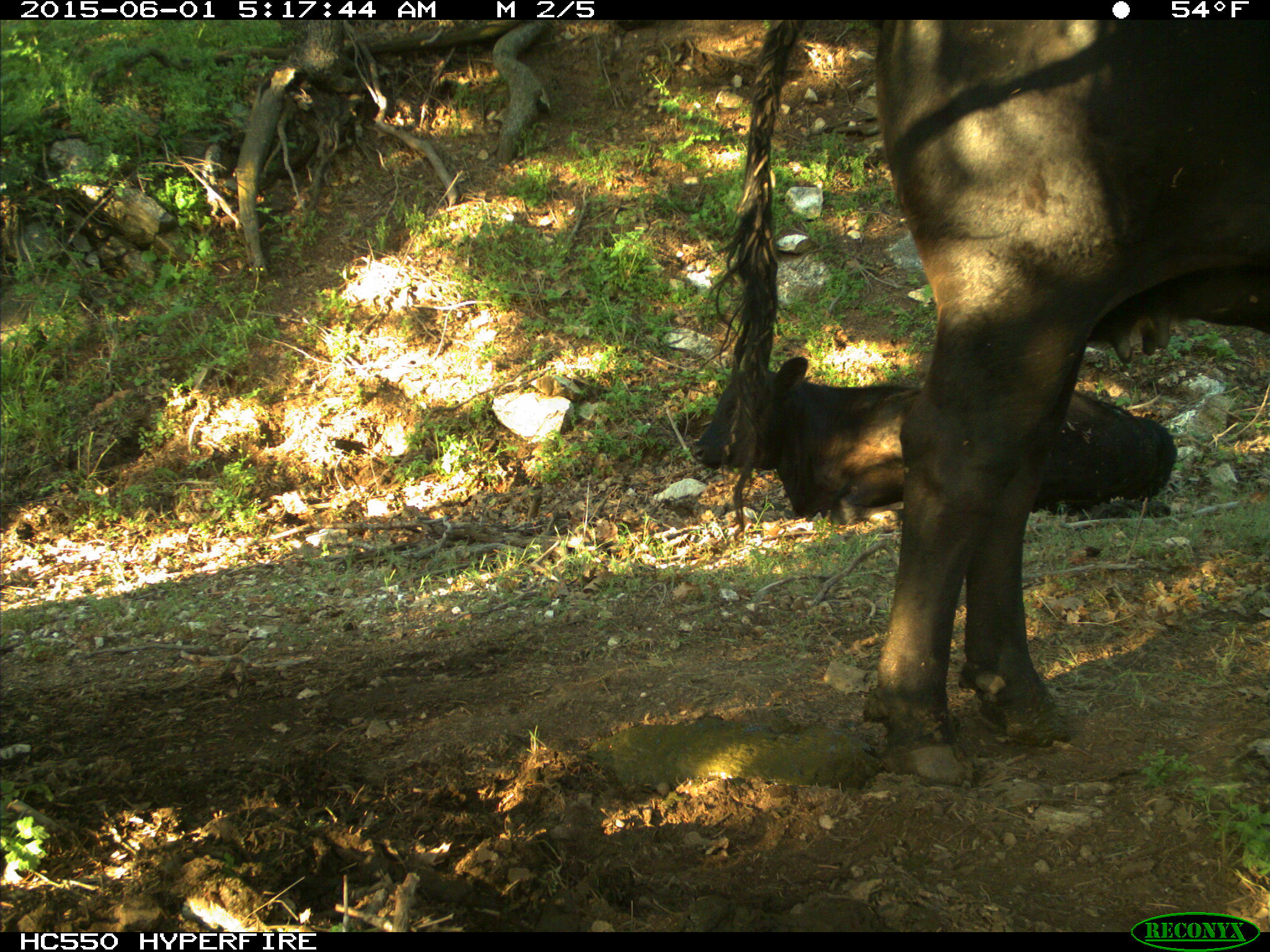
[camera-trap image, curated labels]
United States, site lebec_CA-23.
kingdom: Animalia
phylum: Chordata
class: Mammalia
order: Artiodactyla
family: Bovidae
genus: Bos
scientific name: Bos taurus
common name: domestic cow